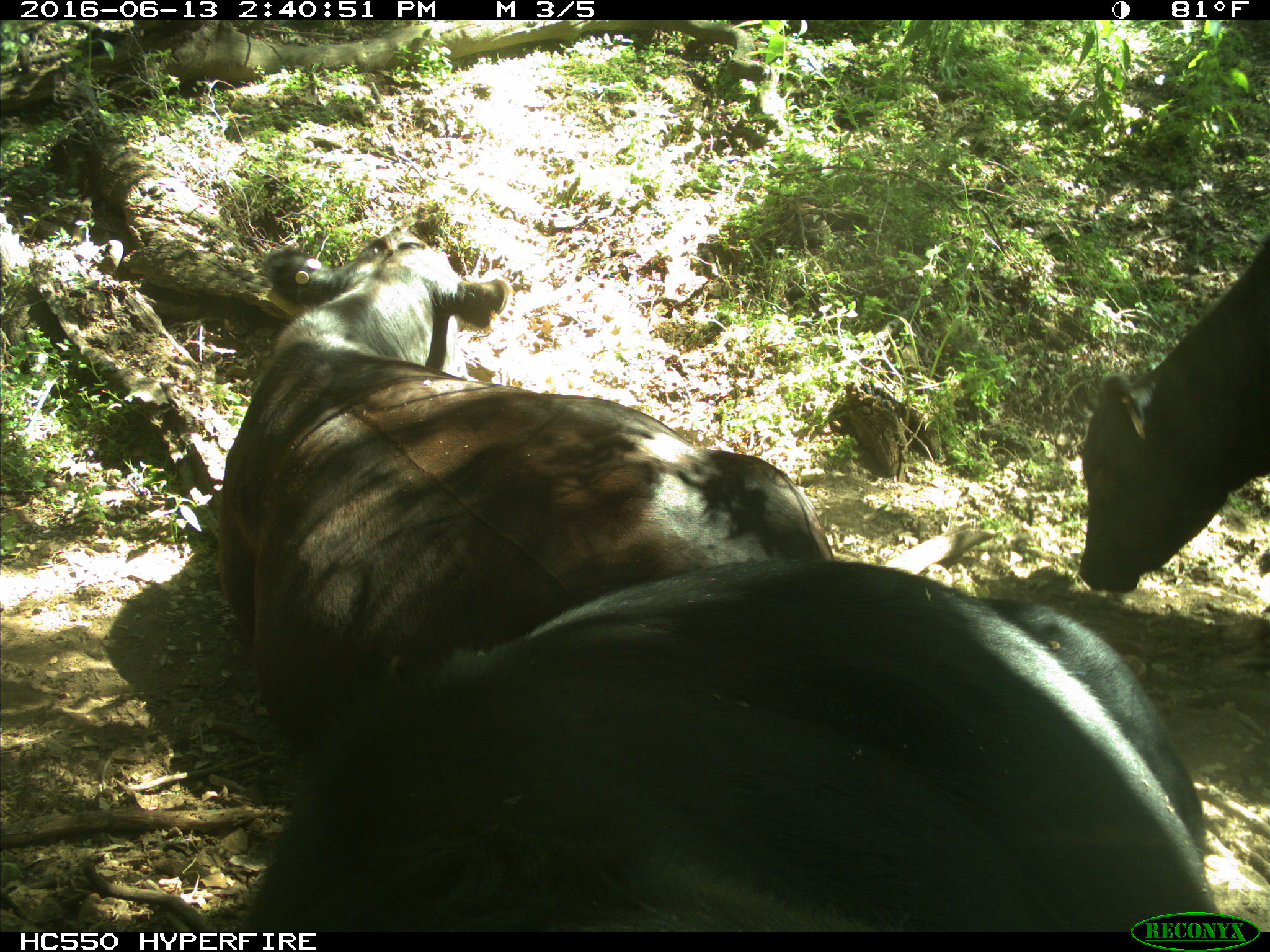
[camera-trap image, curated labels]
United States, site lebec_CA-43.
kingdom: Animalia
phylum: Chordata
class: Mammalia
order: Artiodactyla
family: Bovidae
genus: Bos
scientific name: Bos taurus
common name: domestic cow